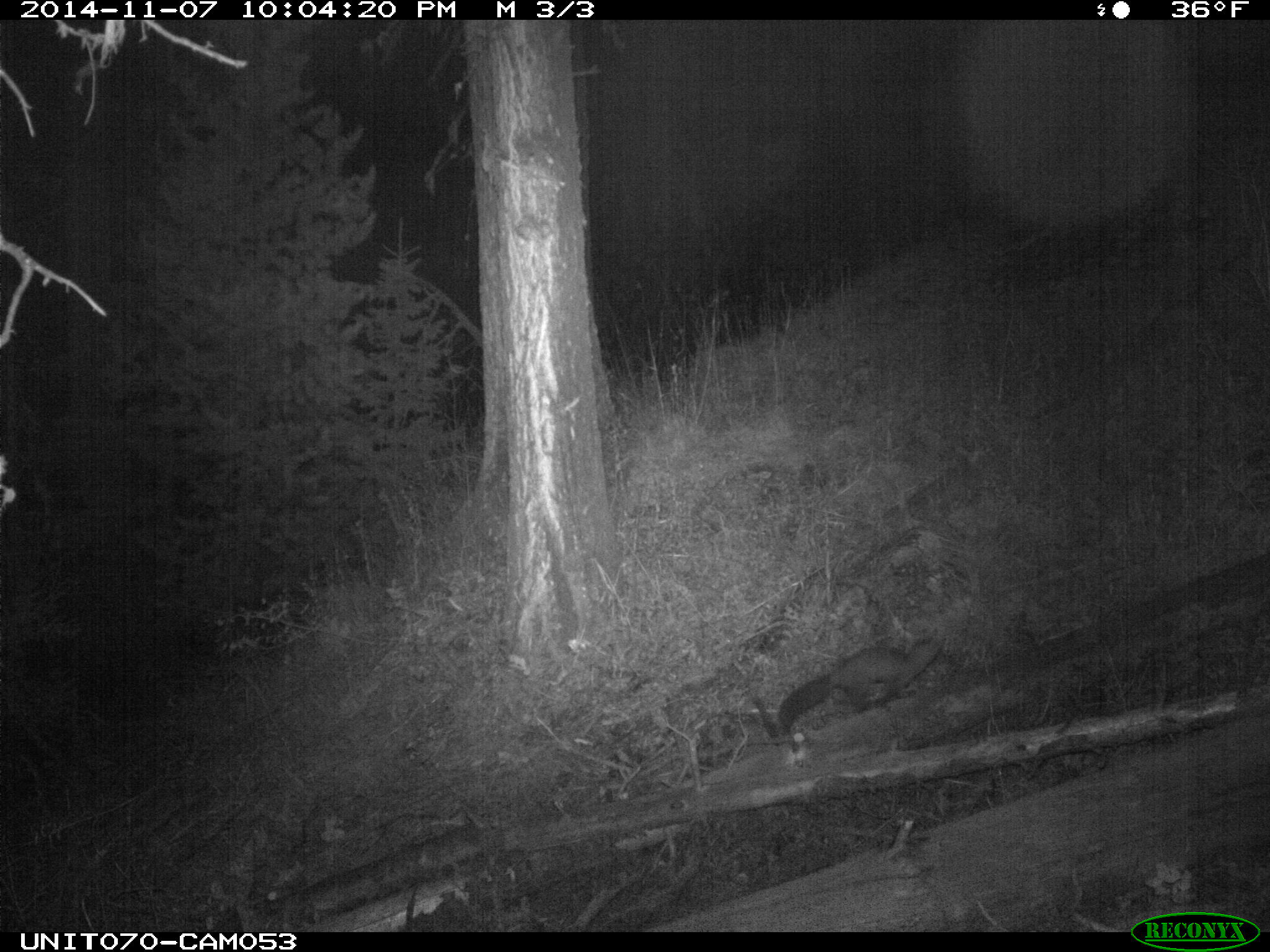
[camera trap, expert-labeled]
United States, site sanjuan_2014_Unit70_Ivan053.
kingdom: Animalia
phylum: Chordata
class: Mammalia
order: Carnivora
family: Mustelidae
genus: Martes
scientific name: Martes americana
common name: american marten